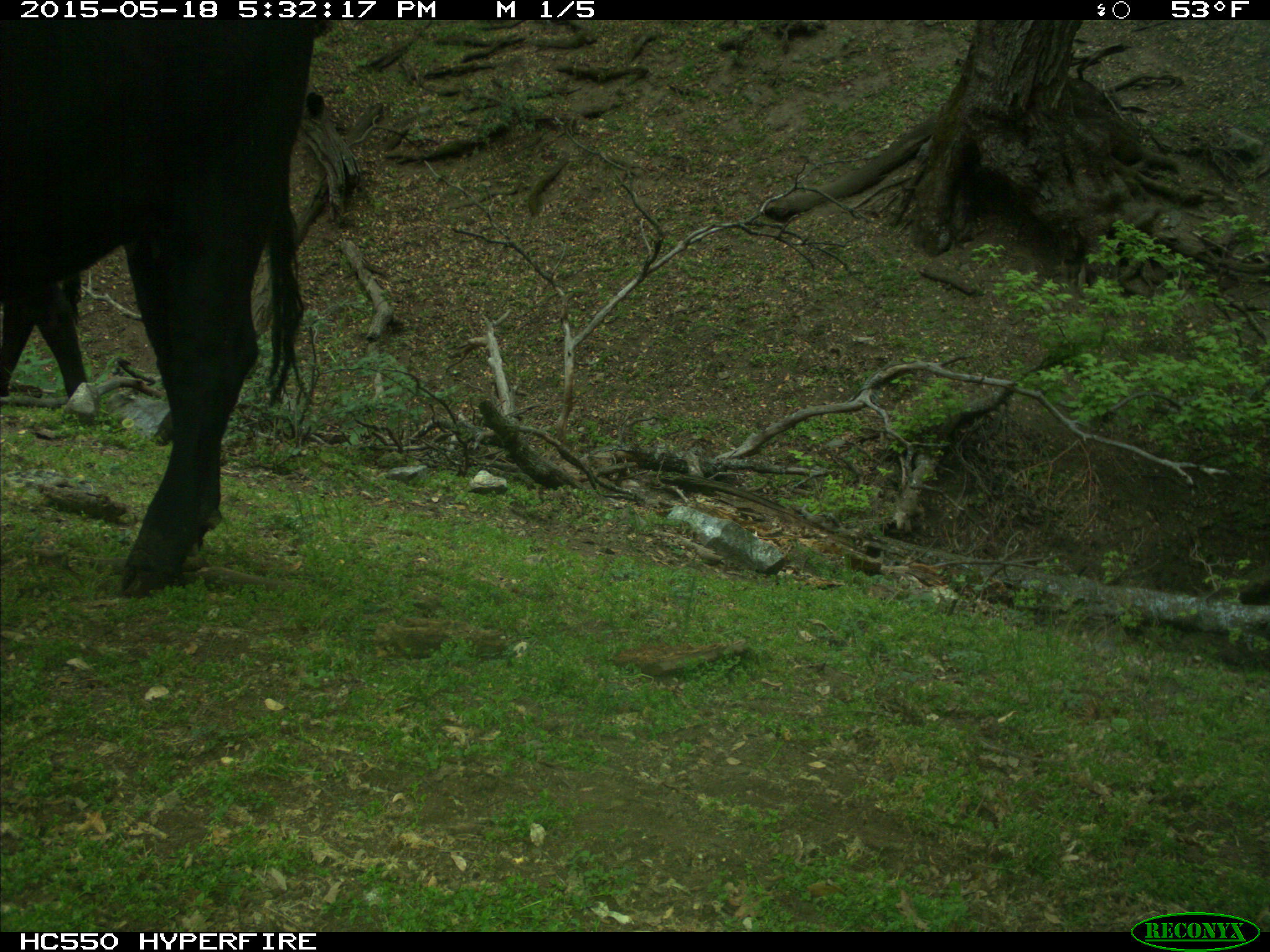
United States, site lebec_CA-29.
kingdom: Animalia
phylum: Chordata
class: Mammalia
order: Artiodactyla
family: Bovidae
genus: Bos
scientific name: Bos taurus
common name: domestic cow